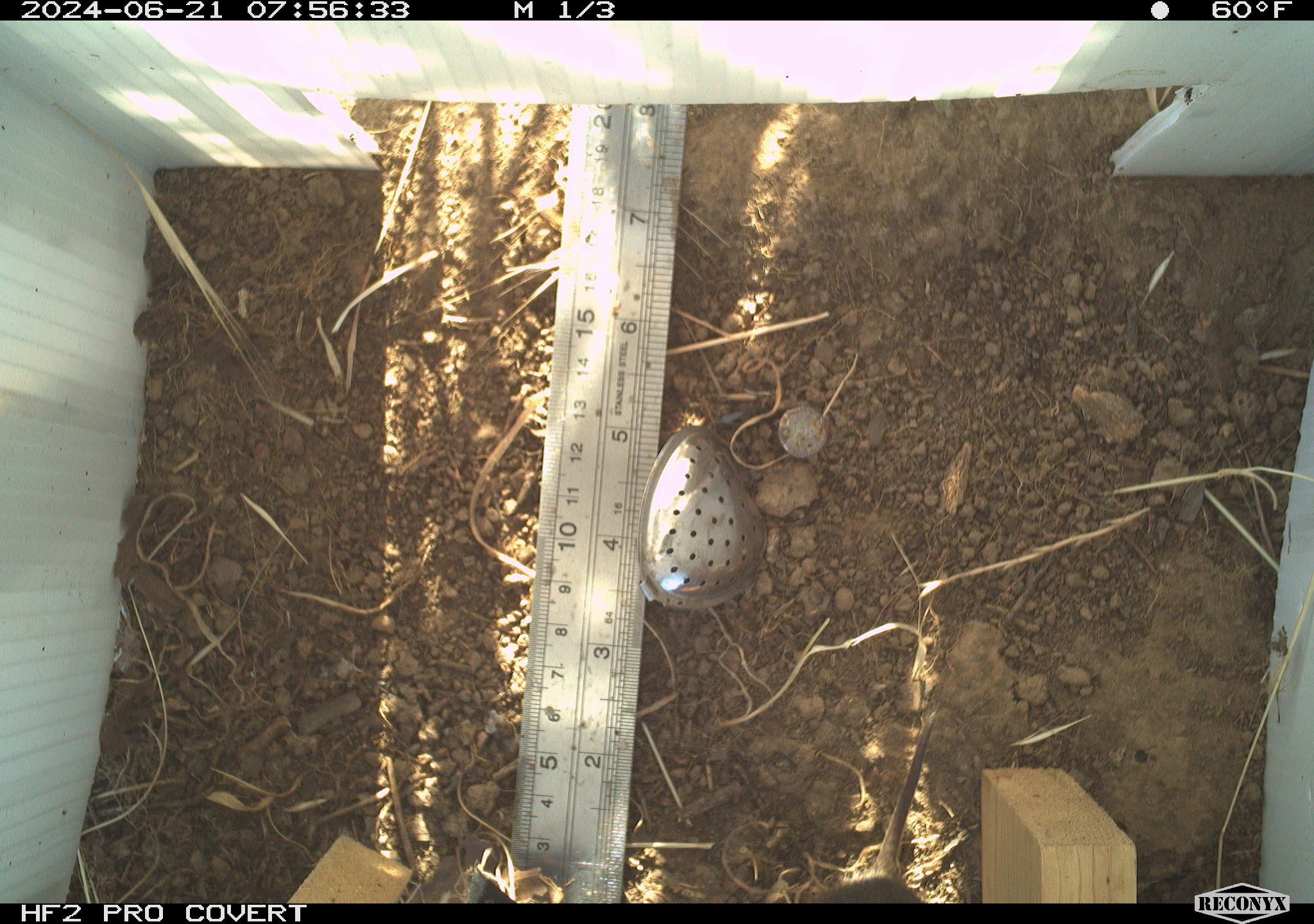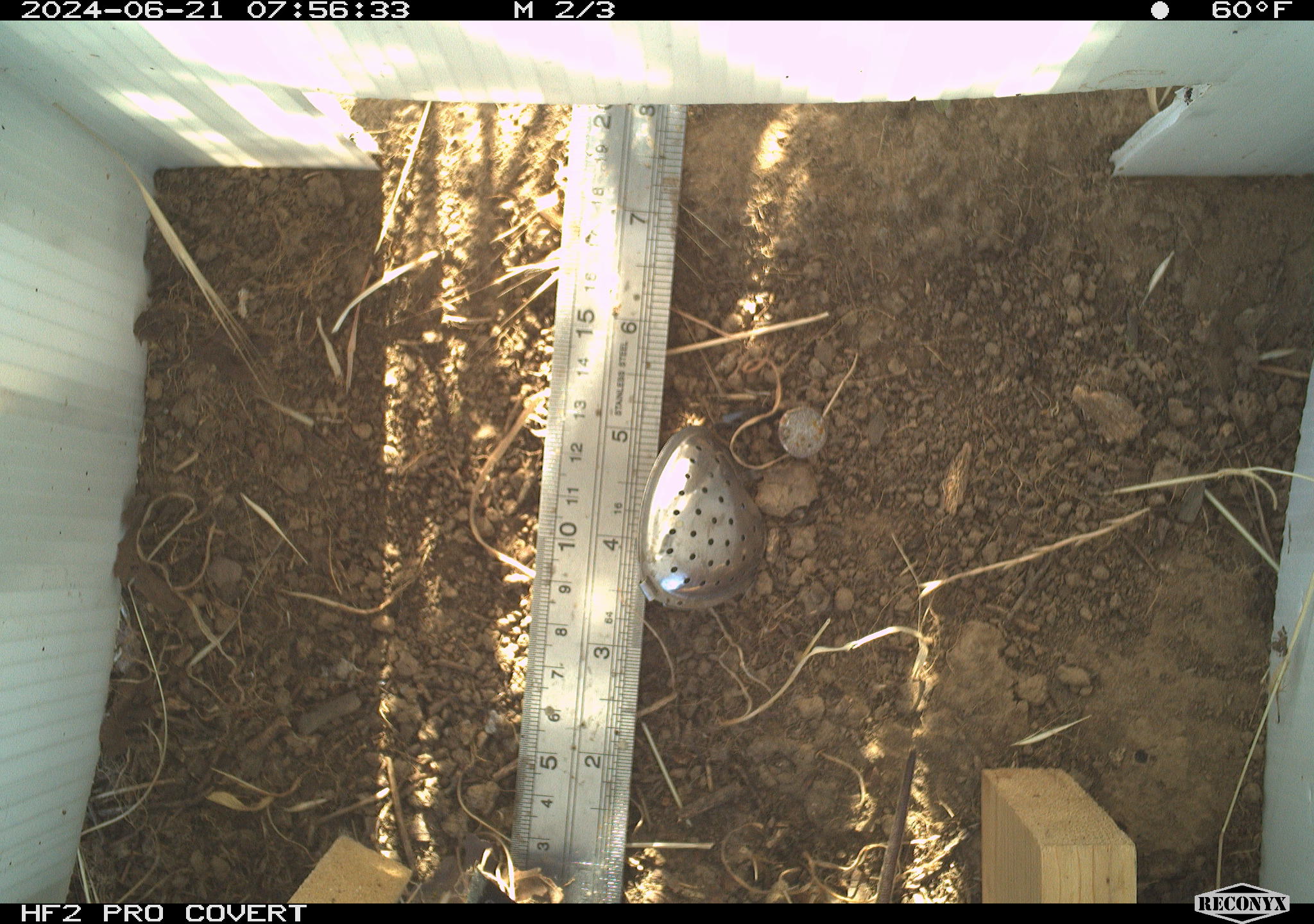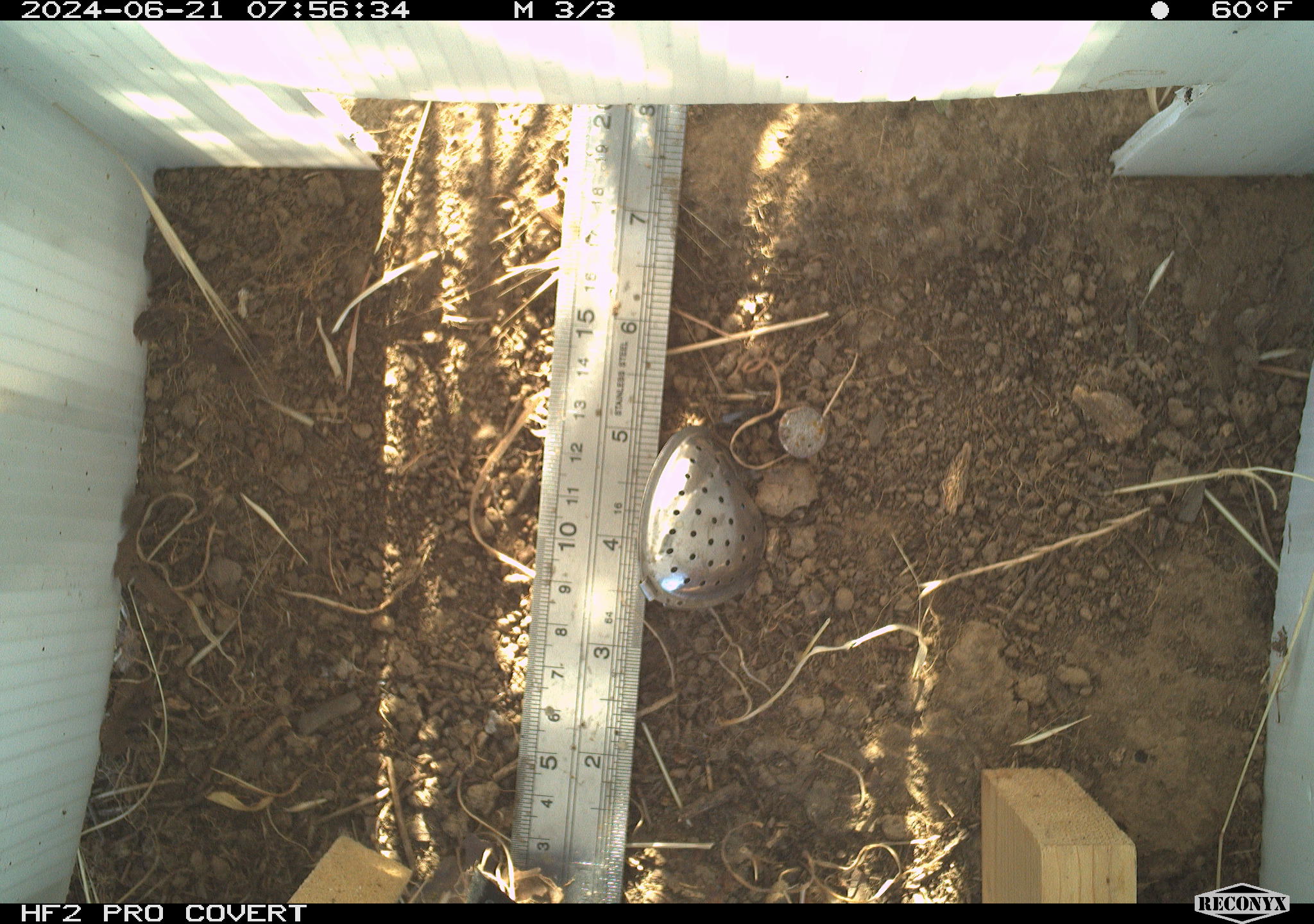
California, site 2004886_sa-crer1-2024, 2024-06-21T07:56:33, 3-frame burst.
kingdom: Animalia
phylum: Chordata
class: Mammalia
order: Rodentia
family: Cricetidae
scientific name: Arvicolinae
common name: voles, lemmings, and muskrats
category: arvicolinae subfamily